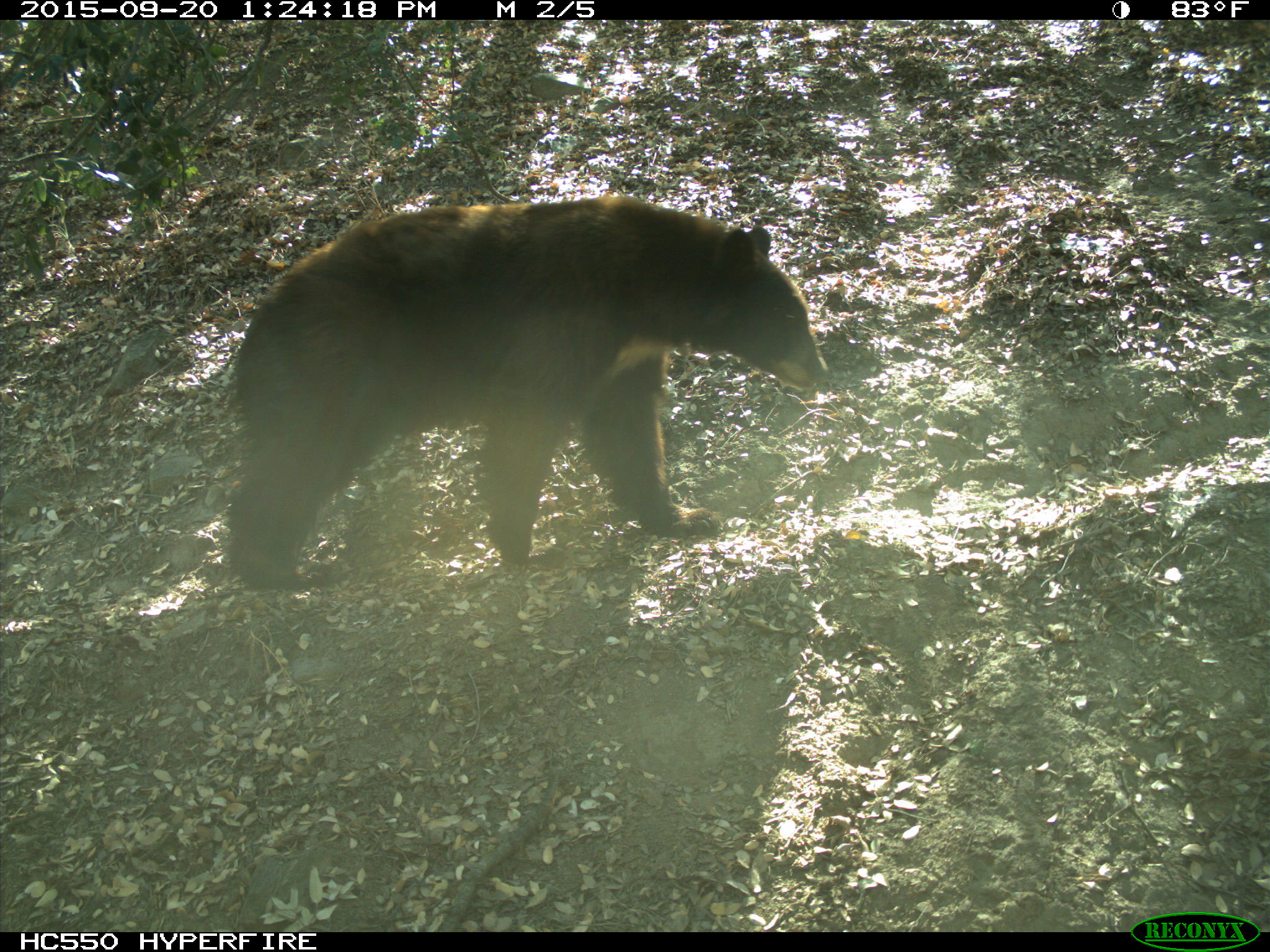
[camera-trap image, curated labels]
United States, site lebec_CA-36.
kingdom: Animalia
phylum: Chordata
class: Mammalia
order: Carnivora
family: Ursidae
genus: Ursus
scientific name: Ursus americanus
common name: american black bear